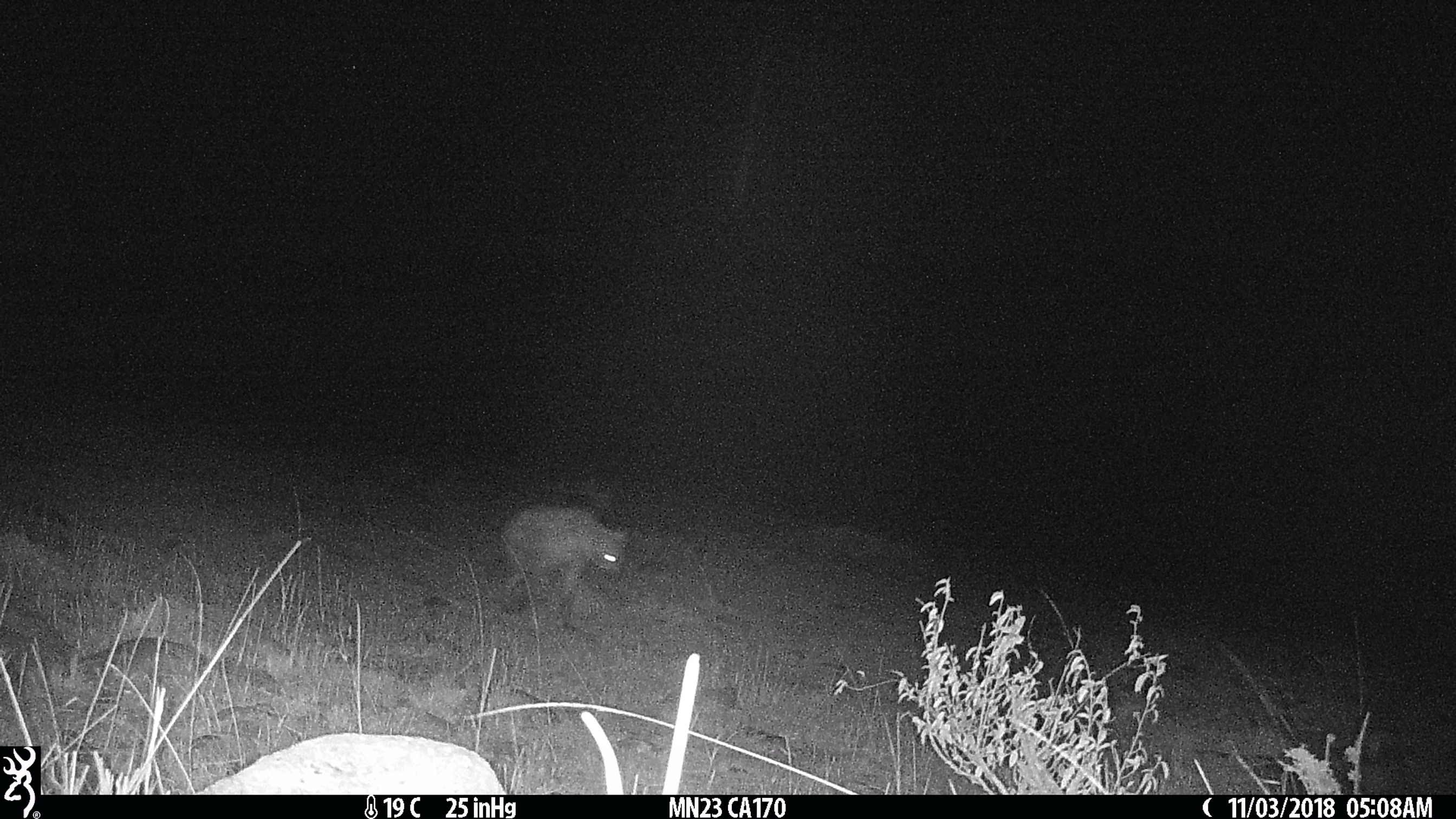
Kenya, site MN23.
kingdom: Animalia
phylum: Chordata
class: Mammalia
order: Carnivora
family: Hyaenidae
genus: Crocuta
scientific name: Crocuta crocuta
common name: spotted hyena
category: hyena spotted